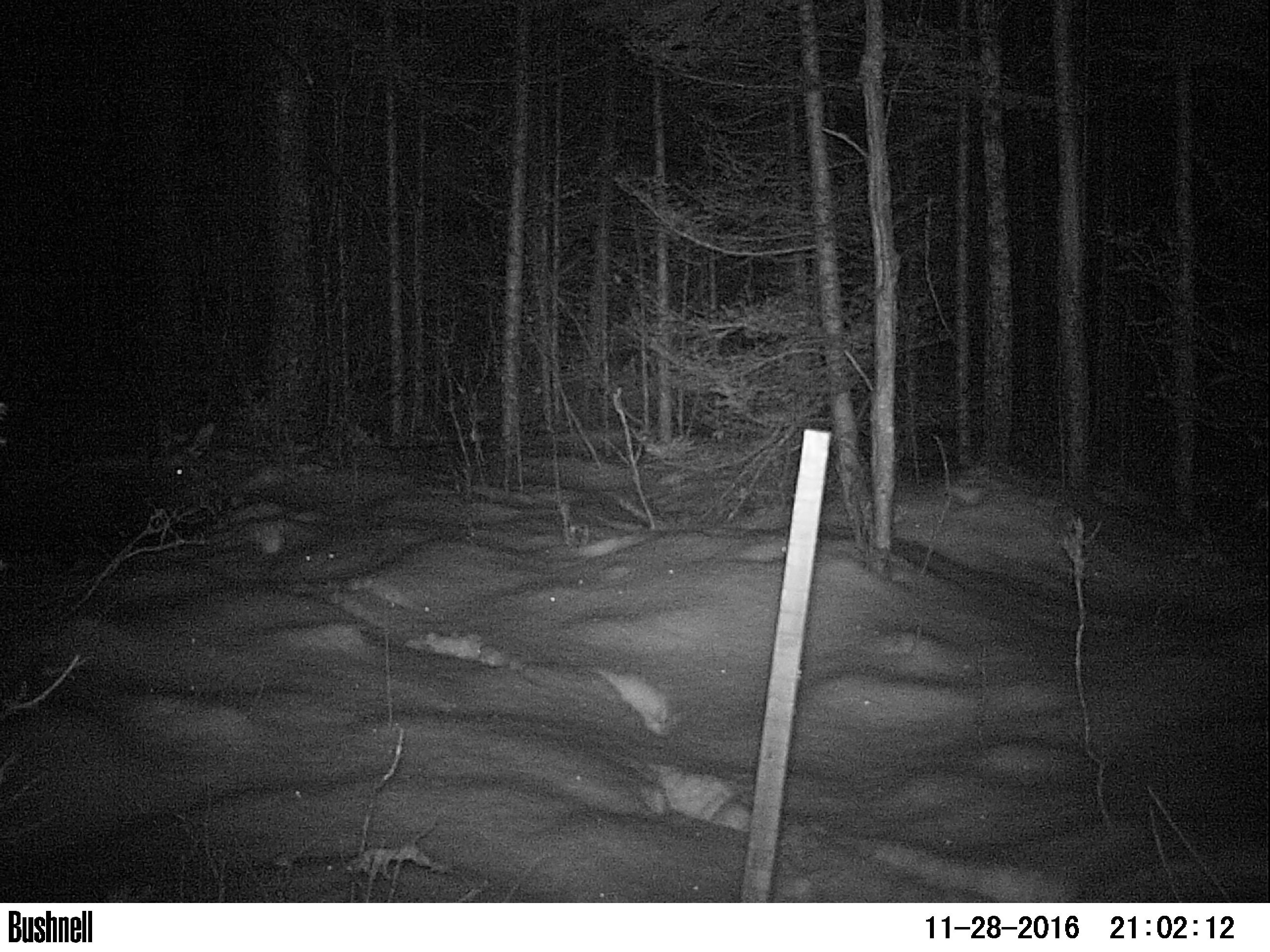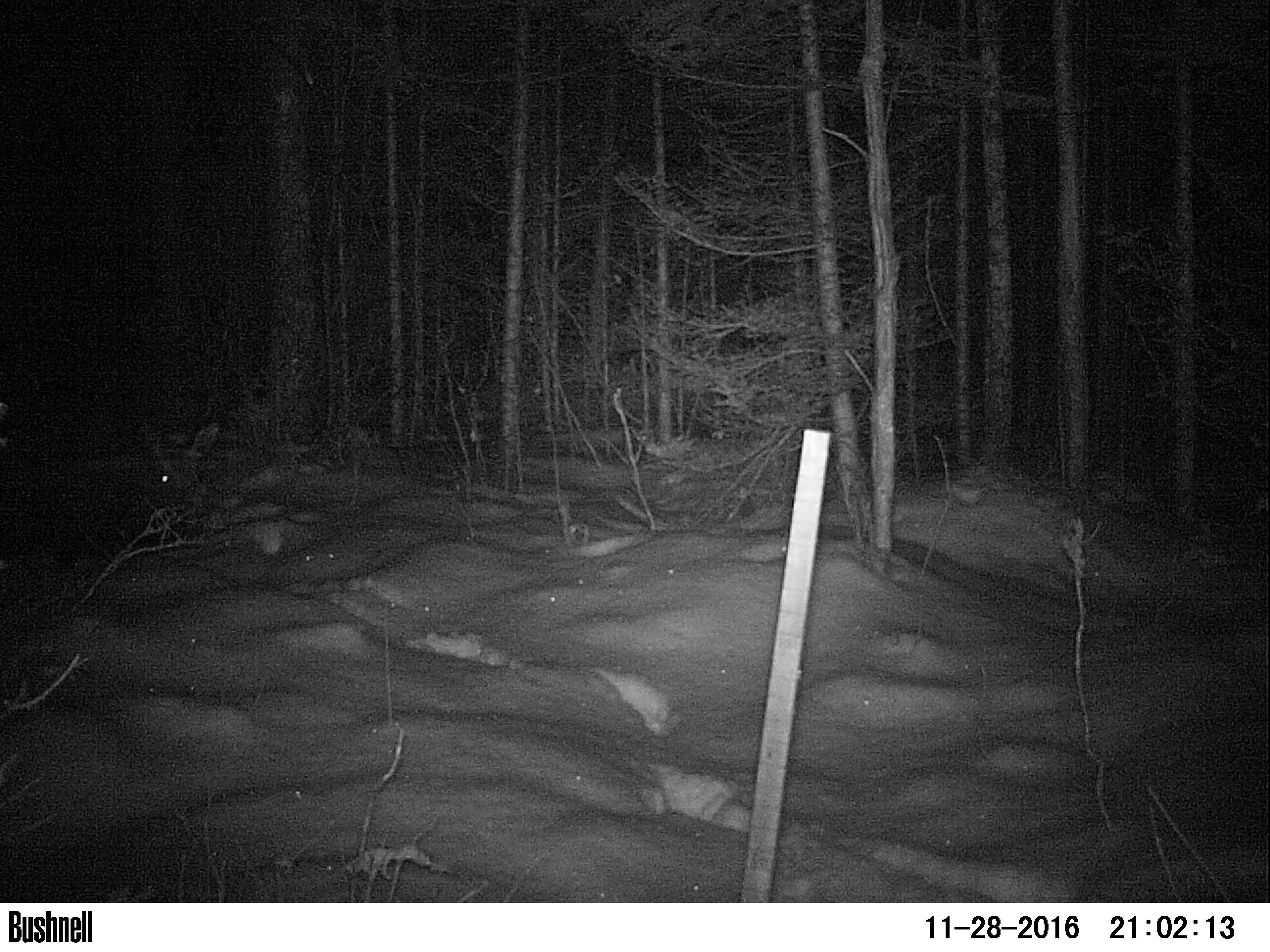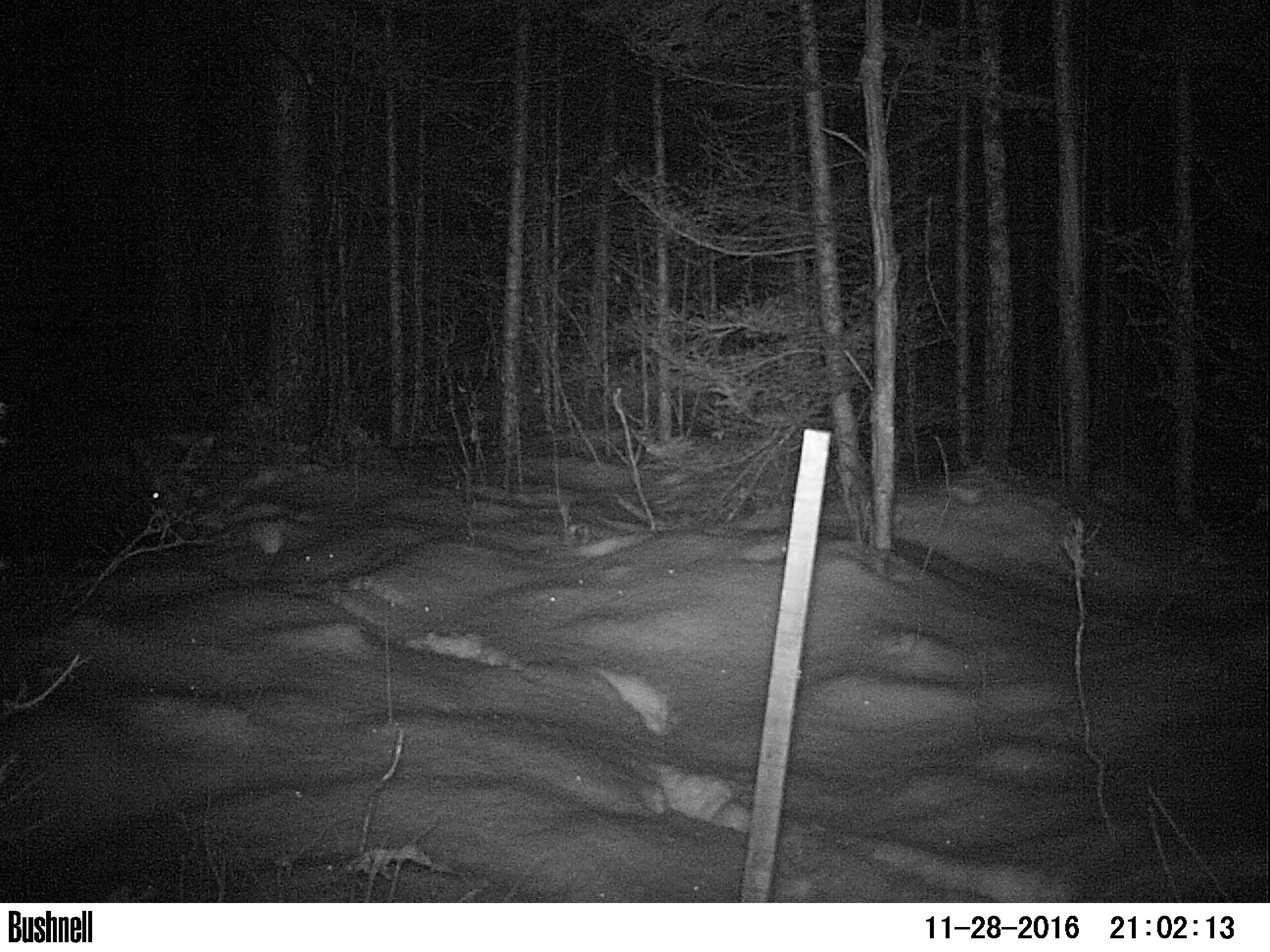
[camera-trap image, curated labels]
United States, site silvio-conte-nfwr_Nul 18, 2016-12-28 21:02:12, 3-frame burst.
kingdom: Animalia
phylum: Chordata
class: Mammalia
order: Artiodactyla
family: Cervidae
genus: Alces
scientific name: Alces alces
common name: moose